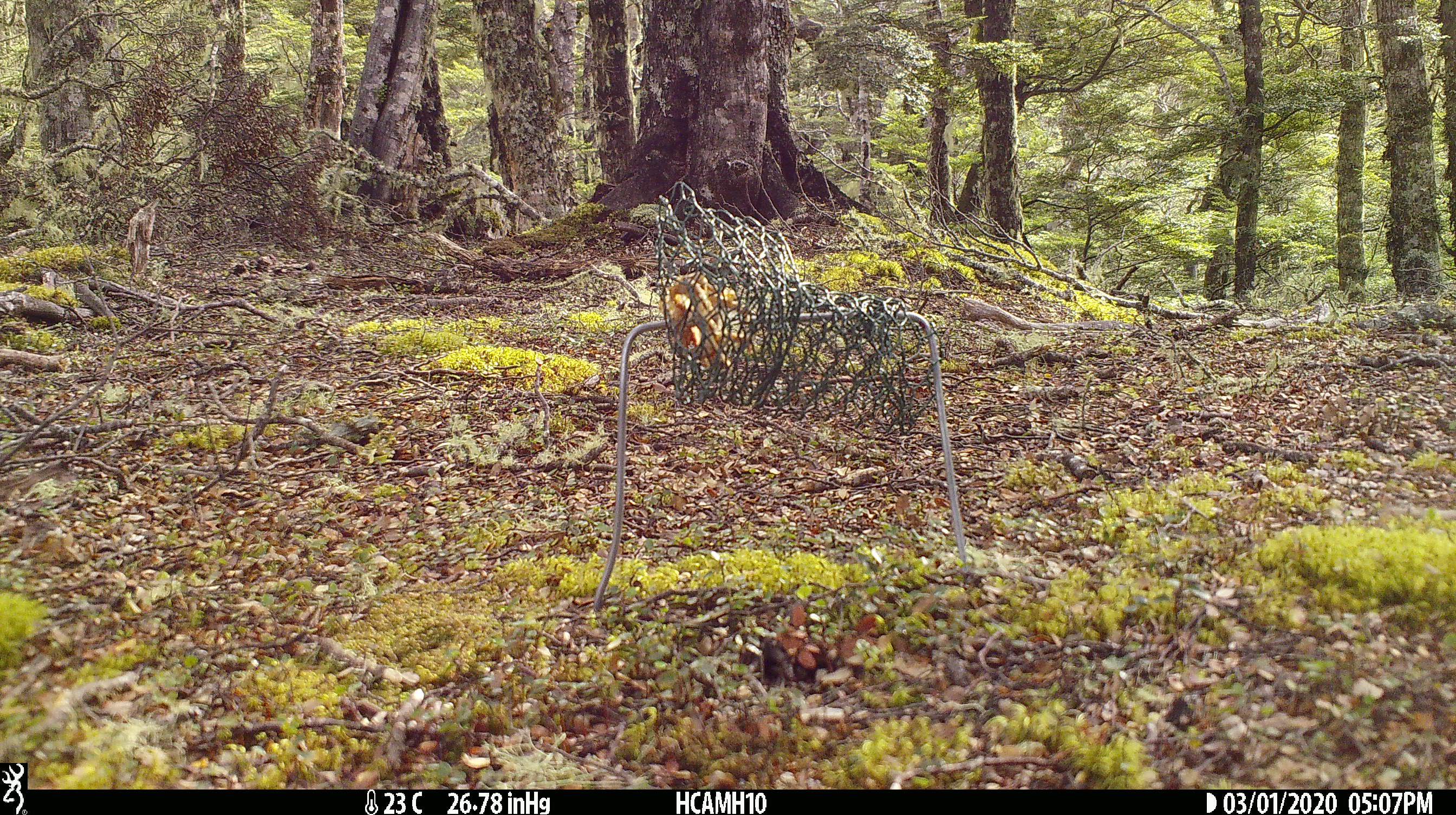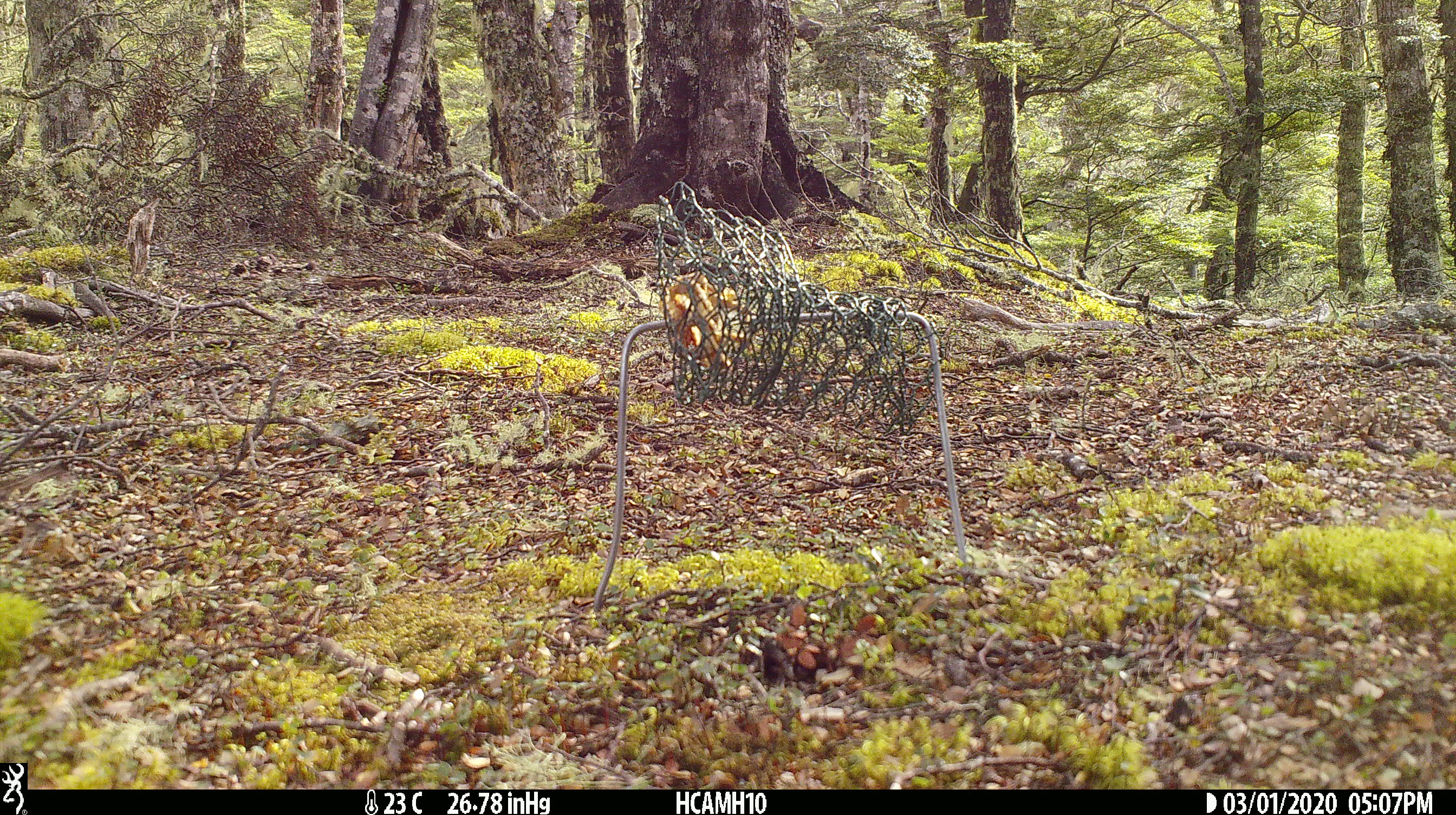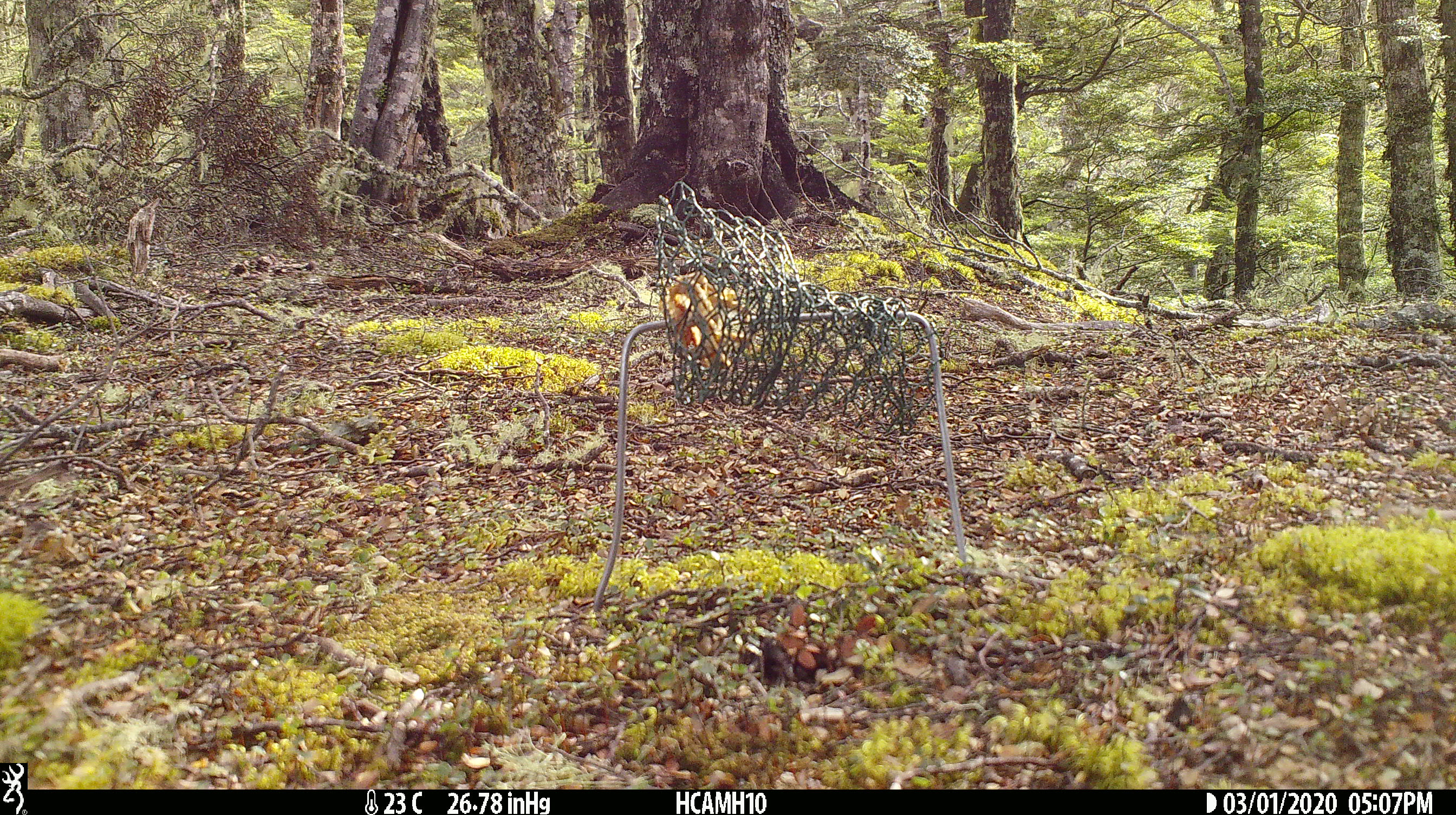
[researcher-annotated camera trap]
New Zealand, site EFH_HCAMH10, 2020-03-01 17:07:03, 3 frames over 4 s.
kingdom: Animalia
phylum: Chordata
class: Mammalia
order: Rodentia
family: Muridae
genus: Rattus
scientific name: Rattus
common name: rat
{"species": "rat (Rattus)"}